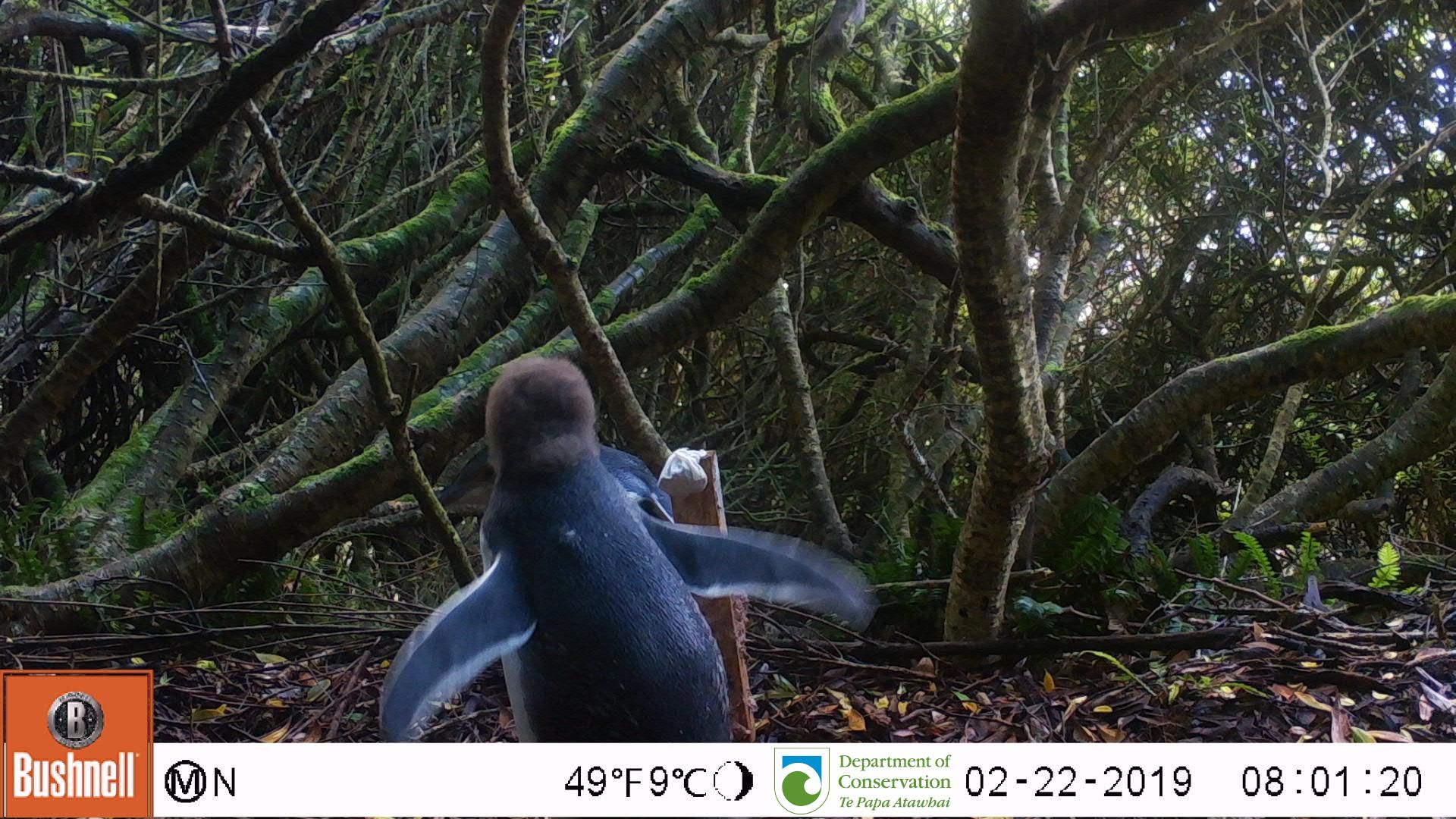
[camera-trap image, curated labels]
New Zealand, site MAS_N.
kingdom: Animalia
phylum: Chordata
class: Aves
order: Sphenisciformes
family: Spheniscidae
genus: Megadyptes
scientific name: Megadyptes antipodes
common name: yellow-eyed penguin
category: yellow eyed penguin